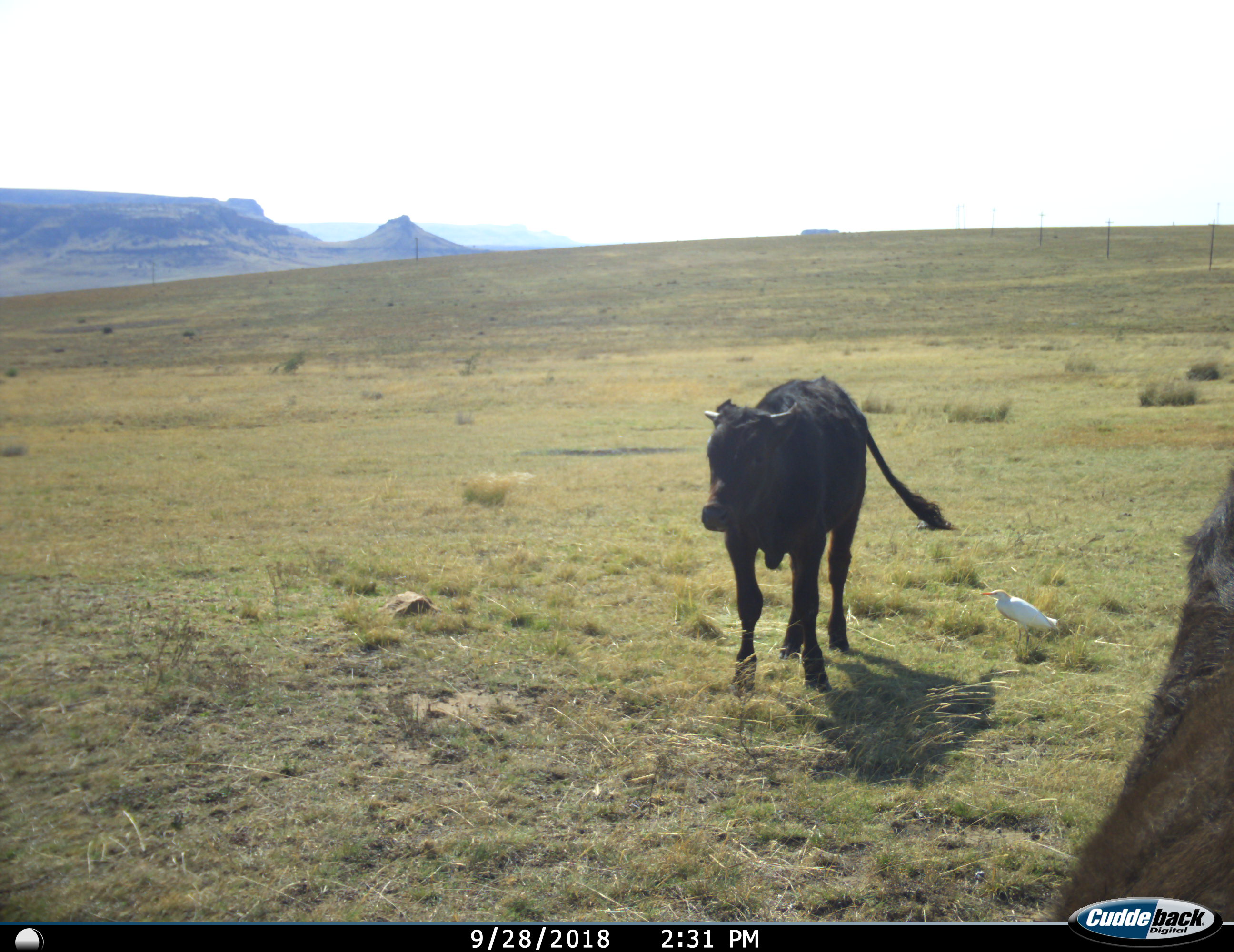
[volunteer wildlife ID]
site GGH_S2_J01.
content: unidentified animal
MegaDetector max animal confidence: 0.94